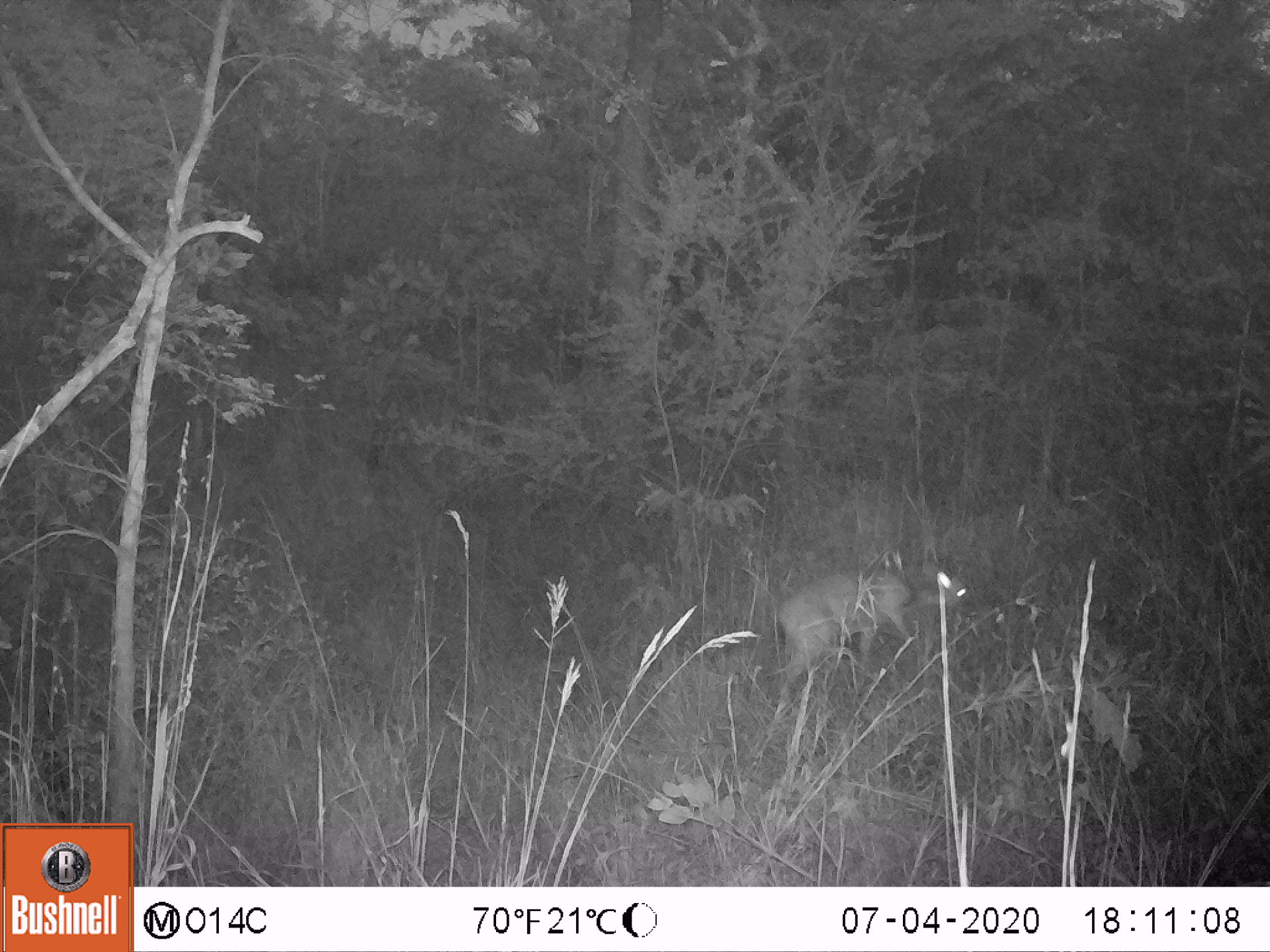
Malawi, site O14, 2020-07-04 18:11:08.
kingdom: Animalia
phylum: Chordata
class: Mammalia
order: Artiodactyla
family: Bovidae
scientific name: Antilopinae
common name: small antelope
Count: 1.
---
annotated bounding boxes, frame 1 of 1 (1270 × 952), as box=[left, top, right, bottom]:
small antelope: box=[756, 539, 987, 733]